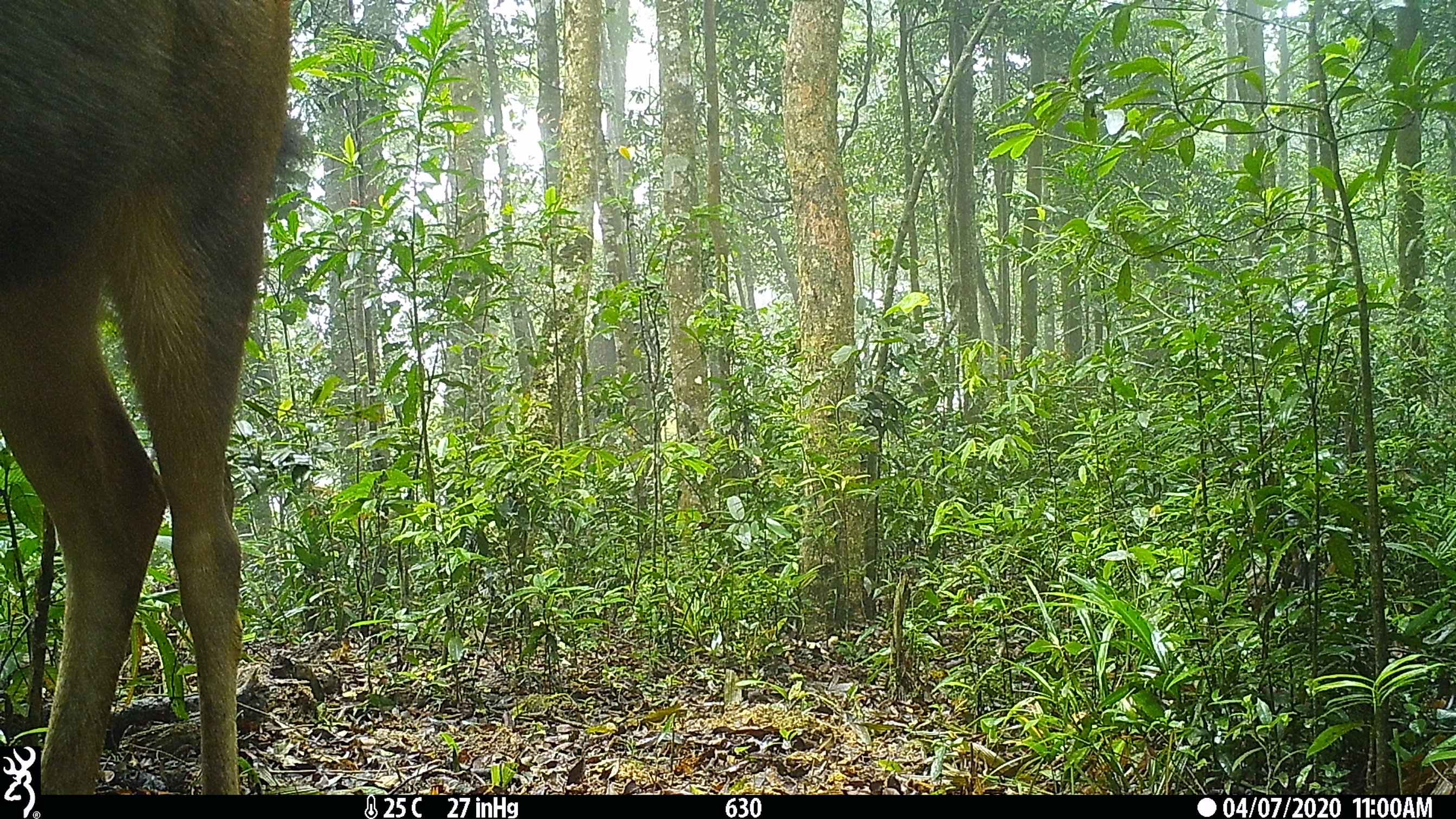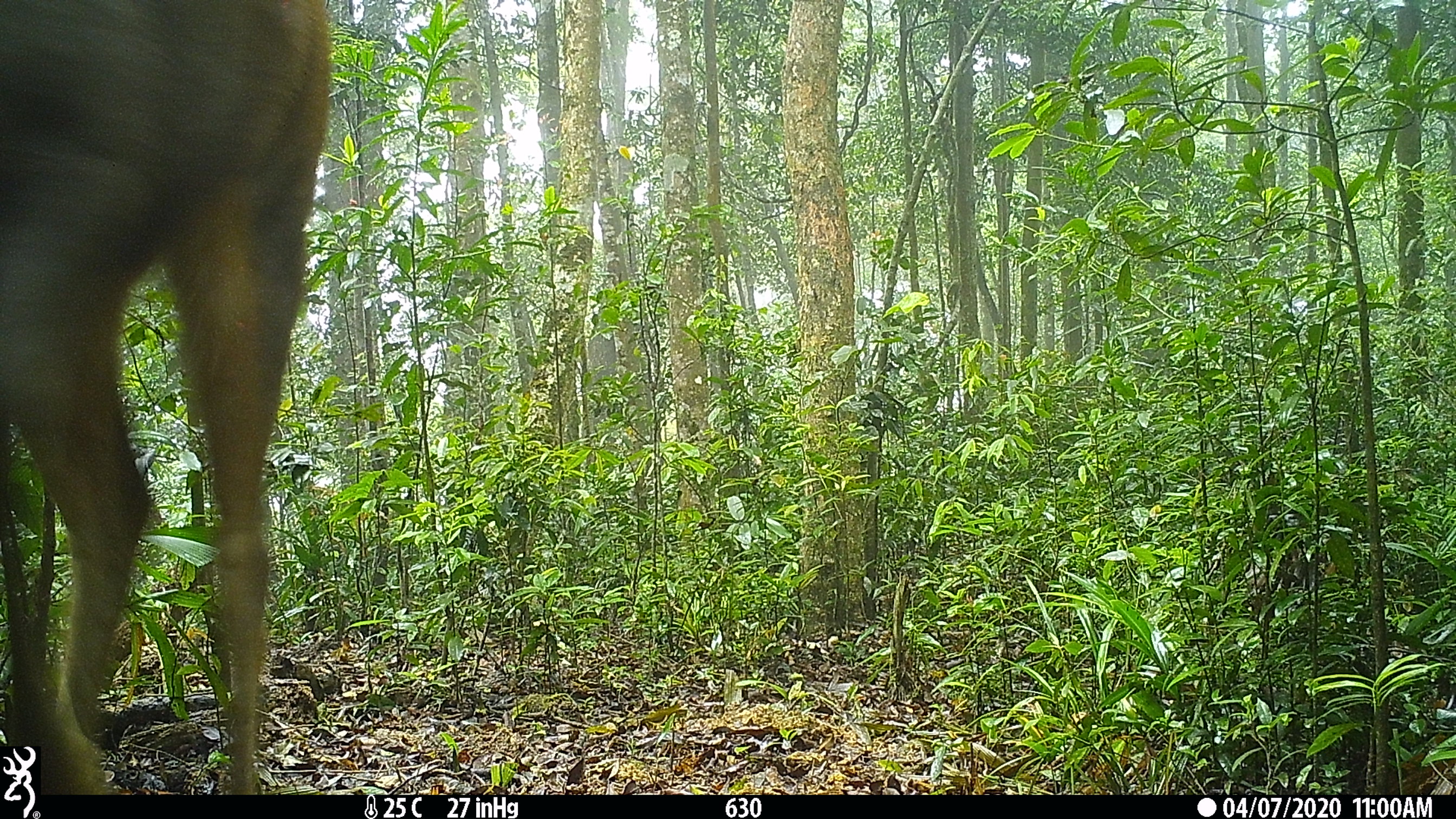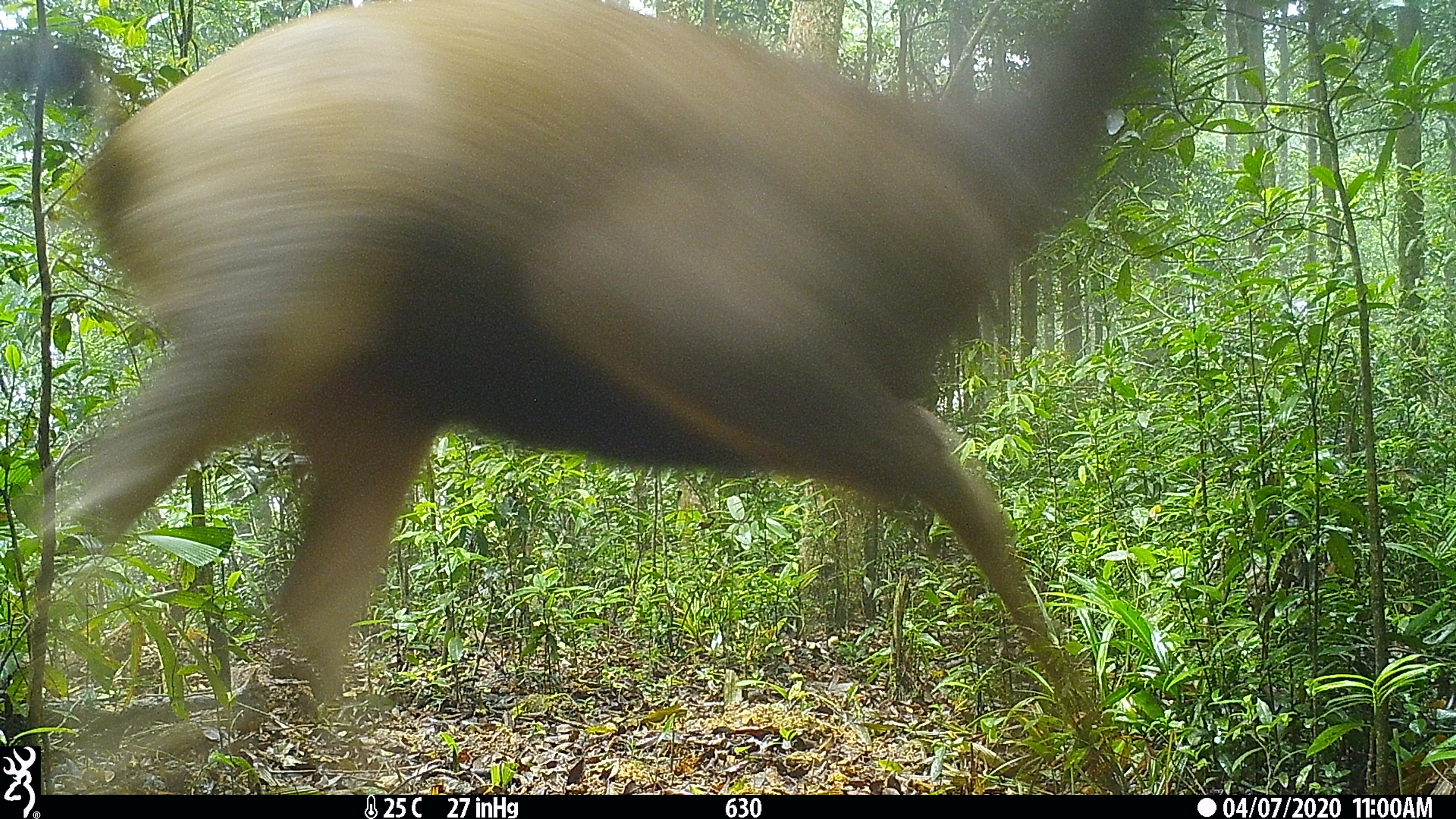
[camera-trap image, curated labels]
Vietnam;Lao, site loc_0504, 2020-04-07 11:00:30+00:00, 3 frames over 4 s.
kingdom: Animalia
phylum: Chordata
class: Mammalia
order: Artiodactyla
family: Cervidae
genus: Rusa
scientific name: Rusa unicolor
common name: sambar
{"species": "sambar (Rusa unicolor)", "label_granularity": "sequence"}